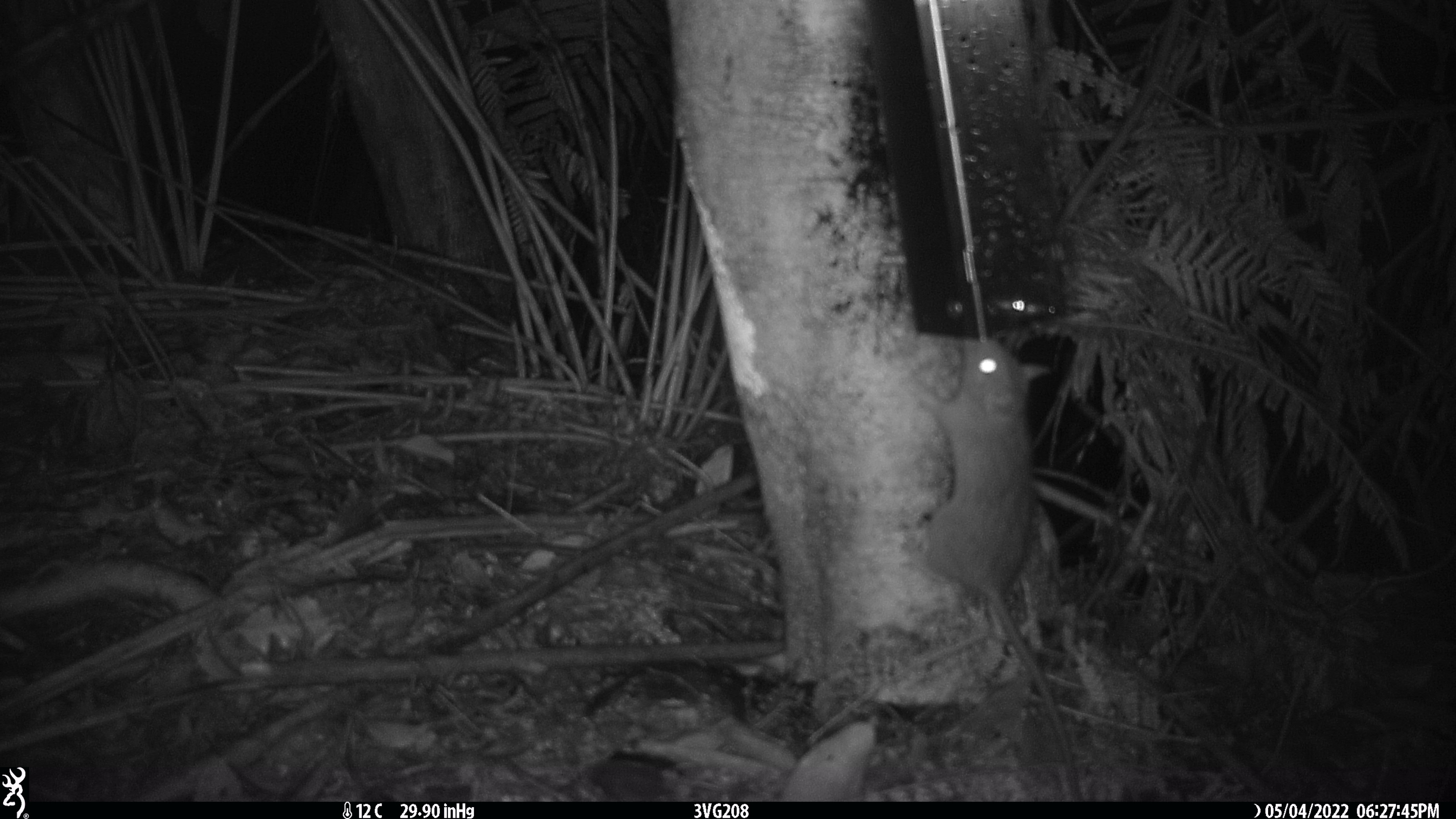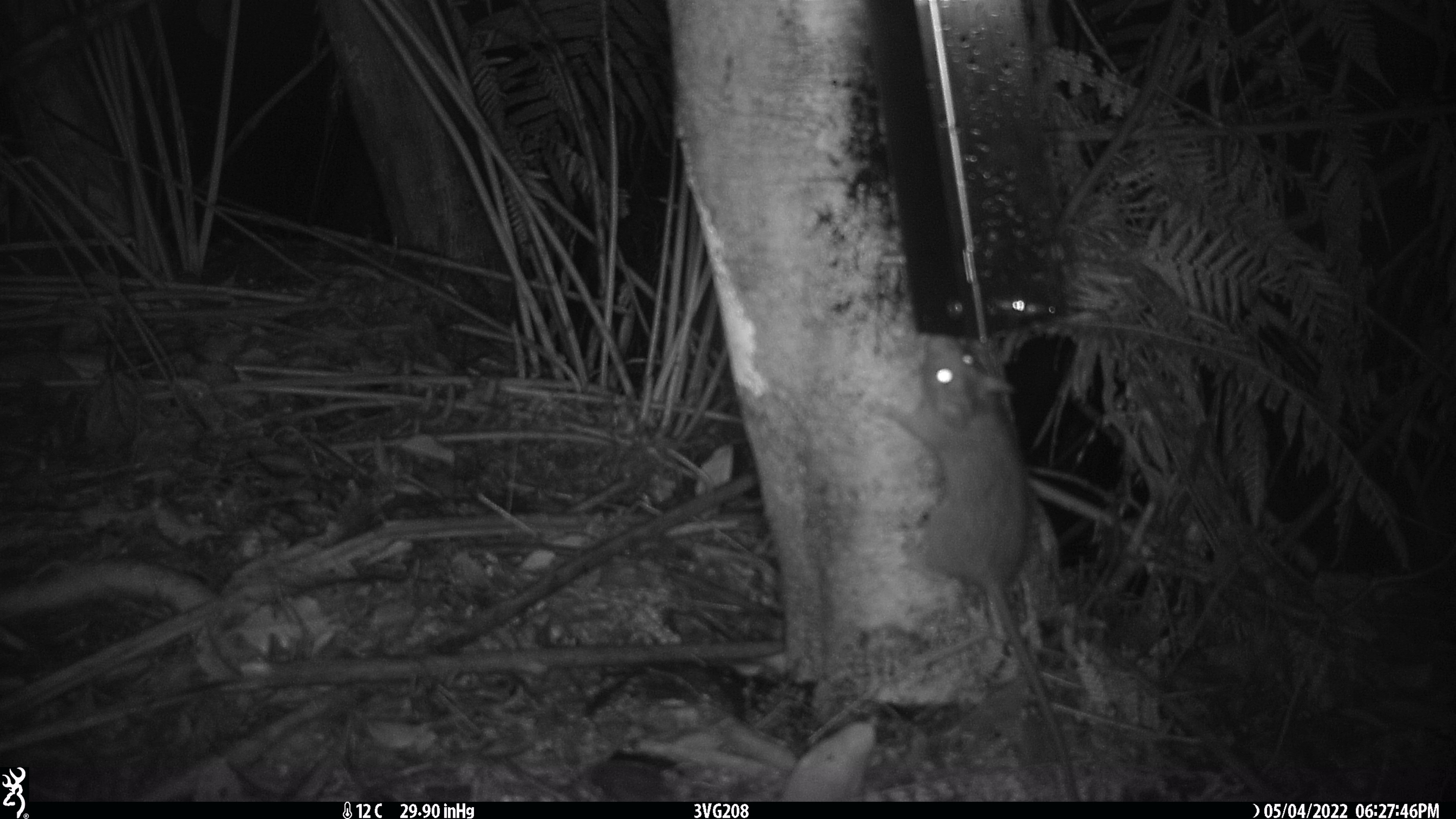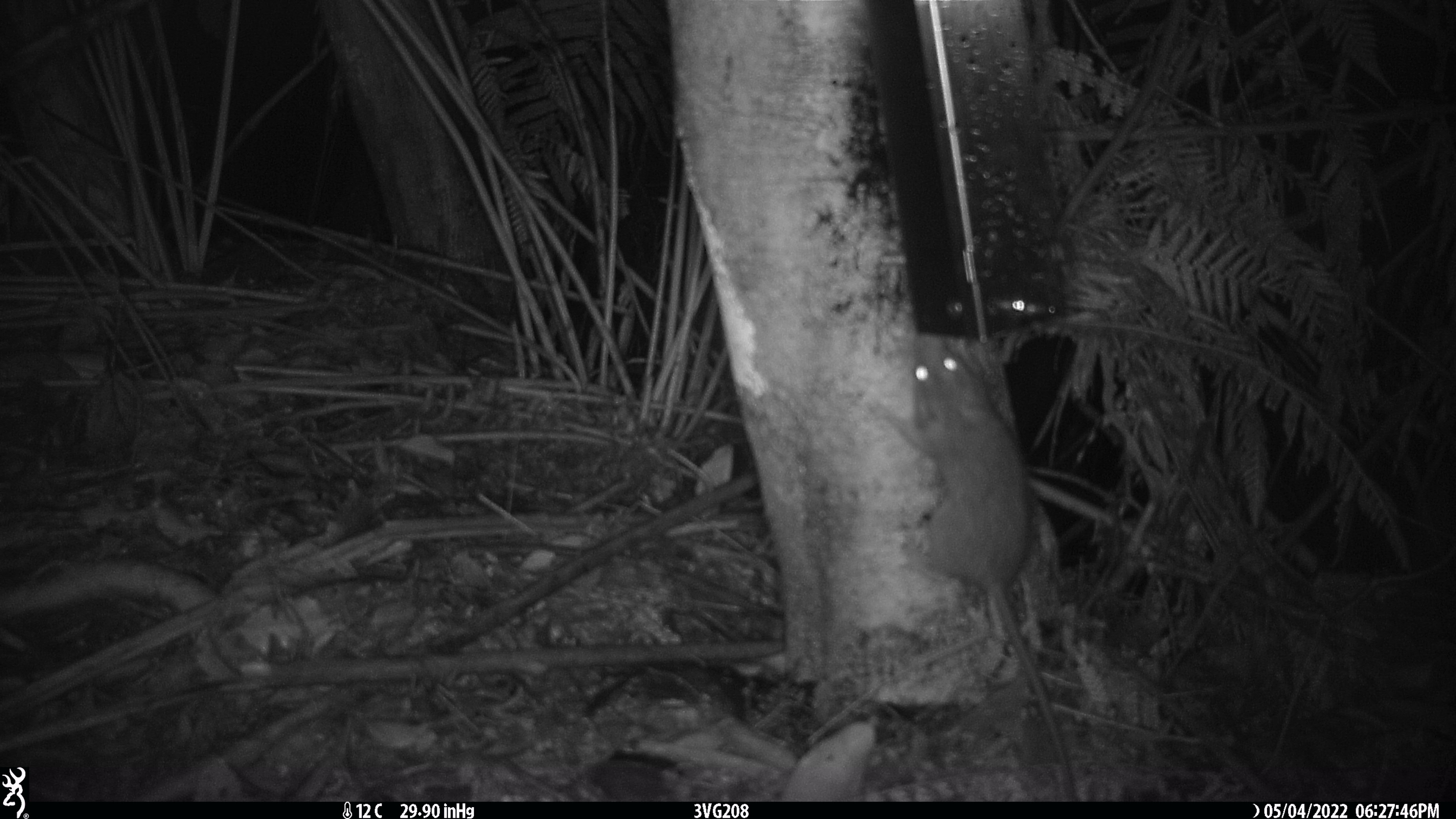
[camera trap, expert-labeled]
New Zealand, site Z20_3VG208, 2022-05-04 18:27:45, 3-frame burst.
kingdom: Animalia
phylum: Chordata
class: Mammalia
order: Rodentia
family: Muridae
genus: Rattus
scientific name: Rattus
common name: rat